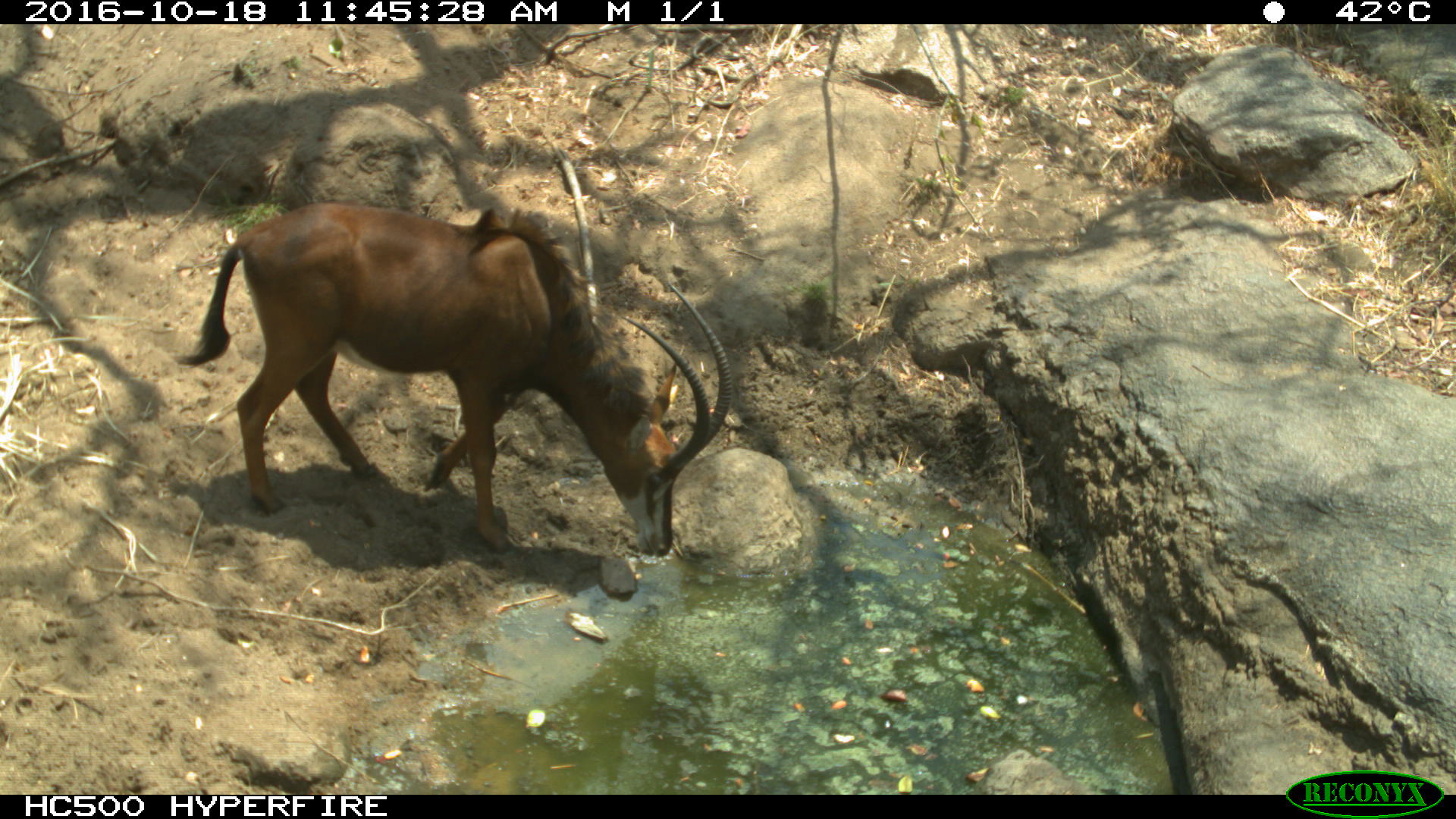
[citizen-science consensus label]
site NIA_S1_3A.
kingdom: Animalia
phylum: Chordata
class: Mammalia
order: Artiodactyla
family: Bovidae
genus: Hippotragus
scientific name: Hippotragus niger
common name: sable antelope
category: sable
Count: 1.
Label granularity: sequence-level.